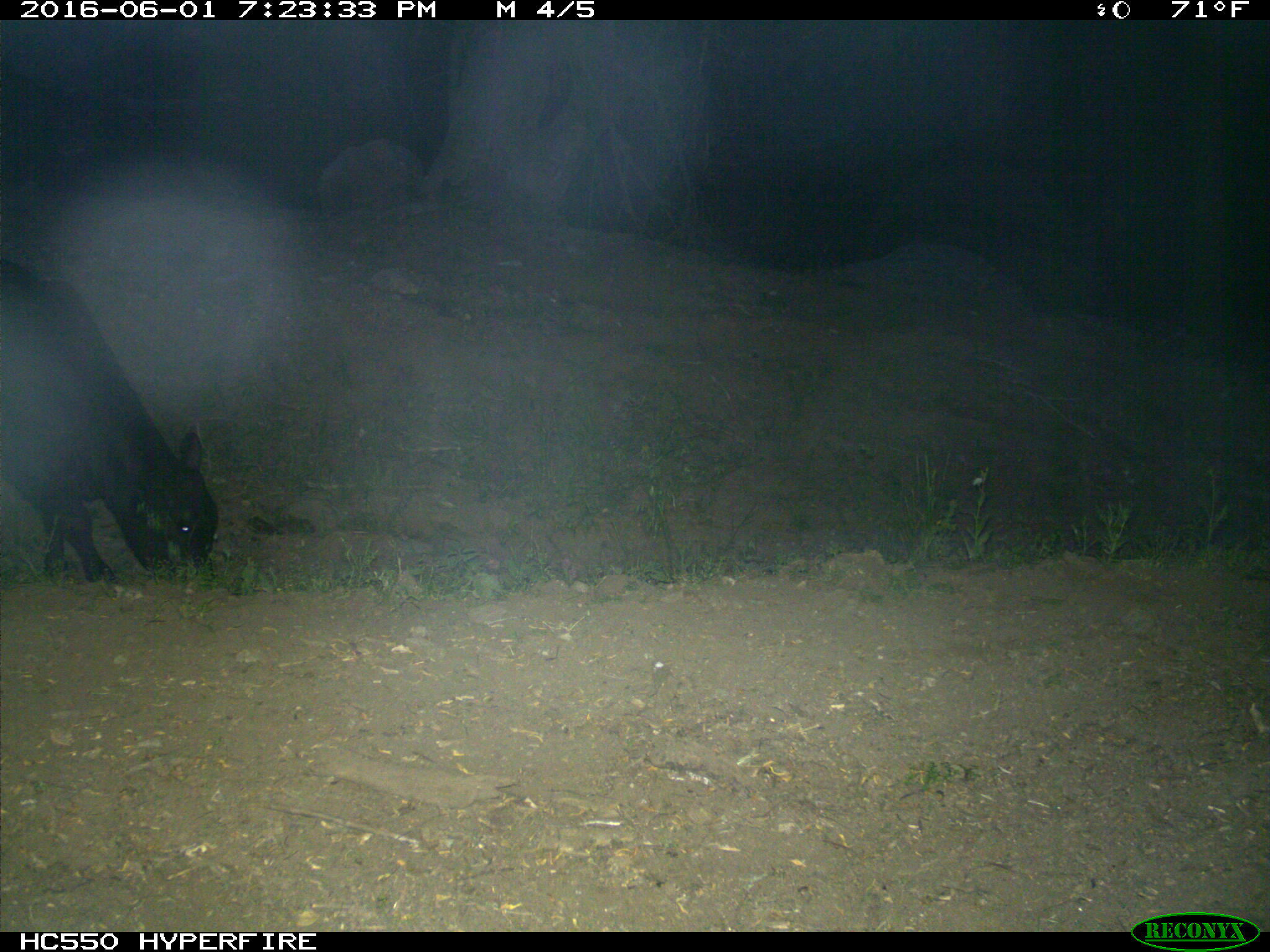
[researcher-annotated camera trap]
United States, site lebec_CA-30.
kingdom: Animalia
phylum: Chordata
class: Mammalia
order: Artiodactyla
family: Bovidae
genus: Bos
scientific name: Bos taurus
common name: domestic cow